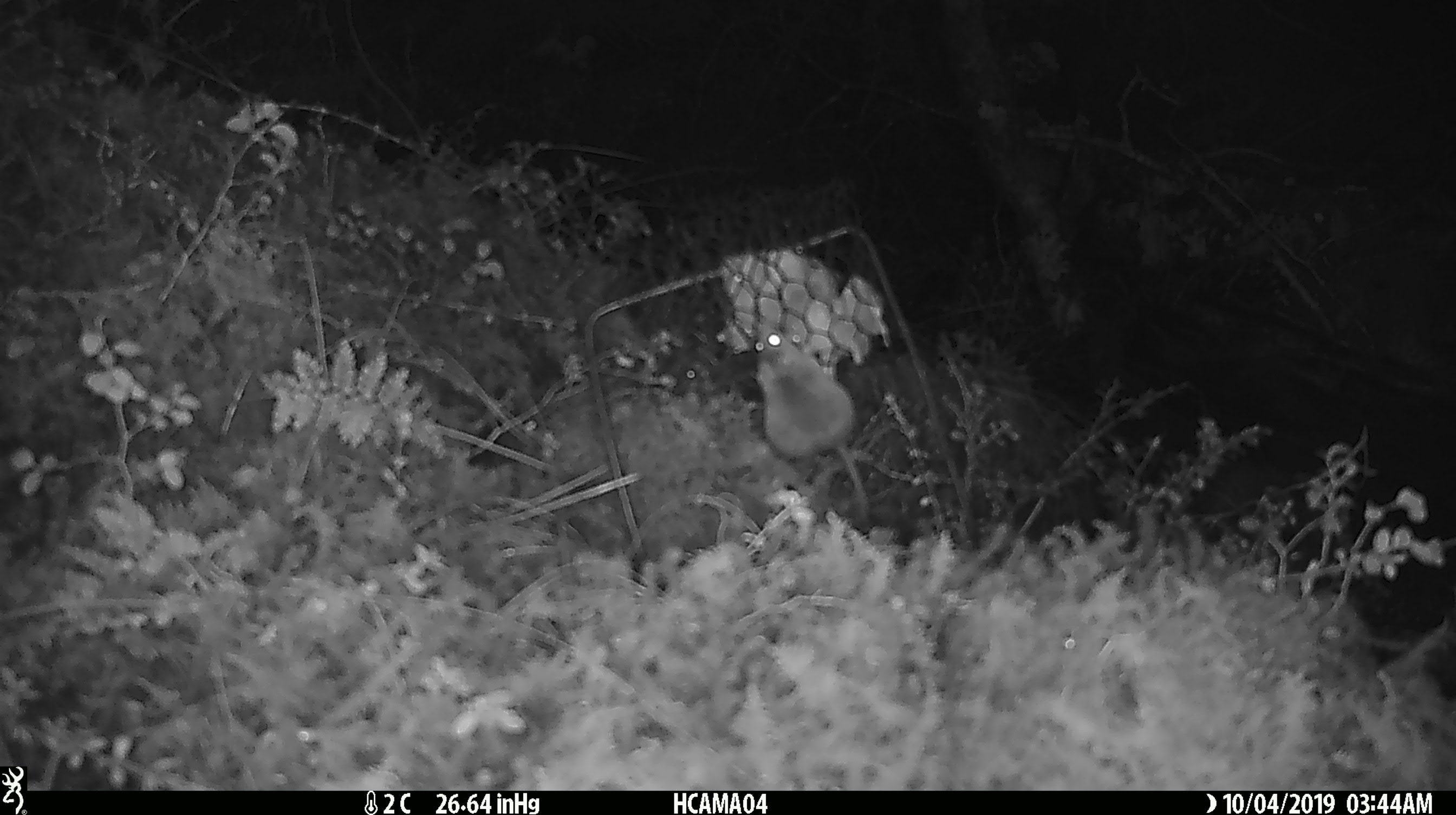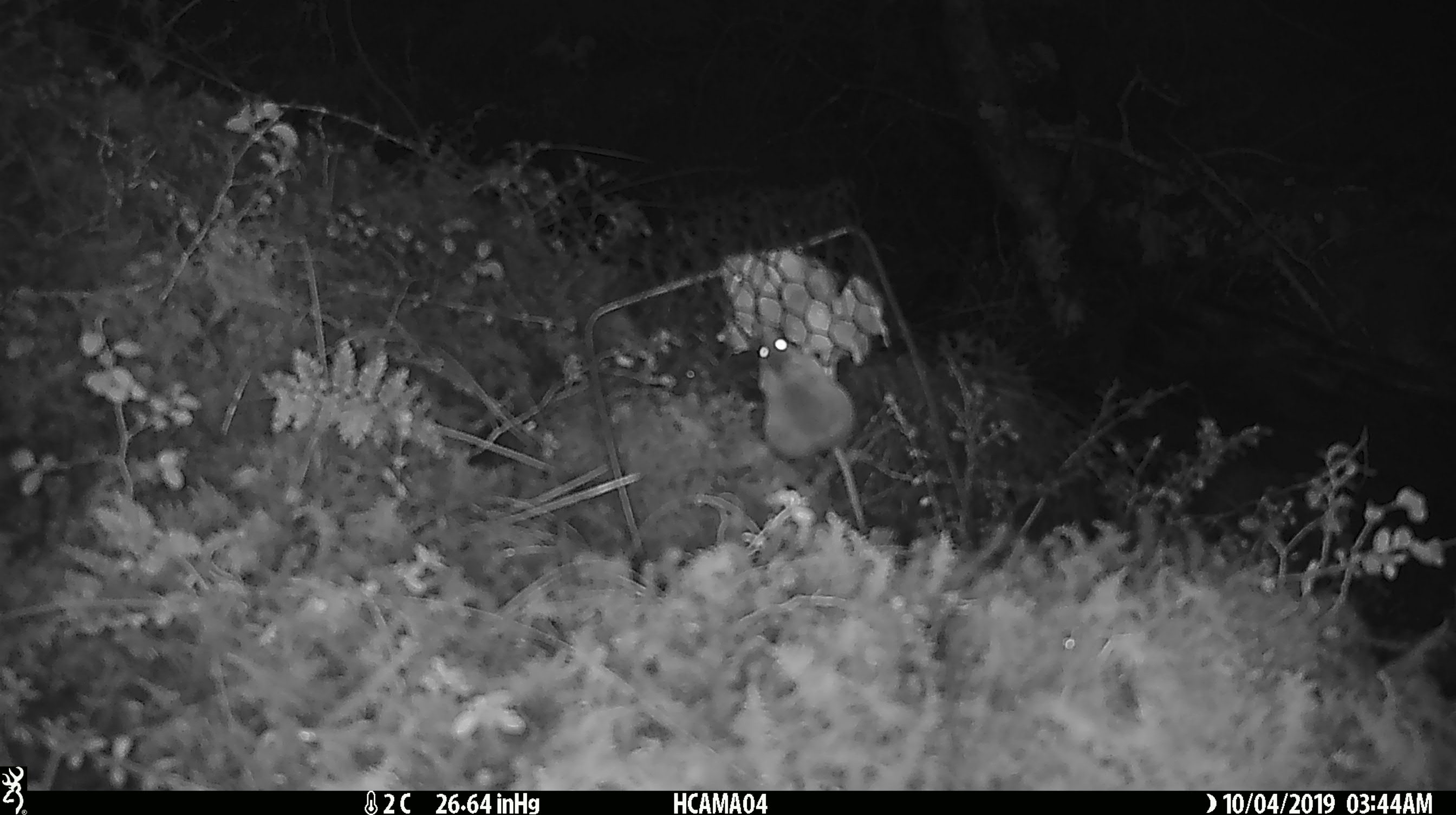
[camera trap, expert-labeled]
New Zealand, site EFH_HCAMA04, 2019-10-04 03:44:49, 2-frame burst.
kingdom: Animalia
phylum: Chordata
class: Mammalia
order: Rodentia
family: Muridae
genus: Mus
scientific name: Mus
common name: mouse